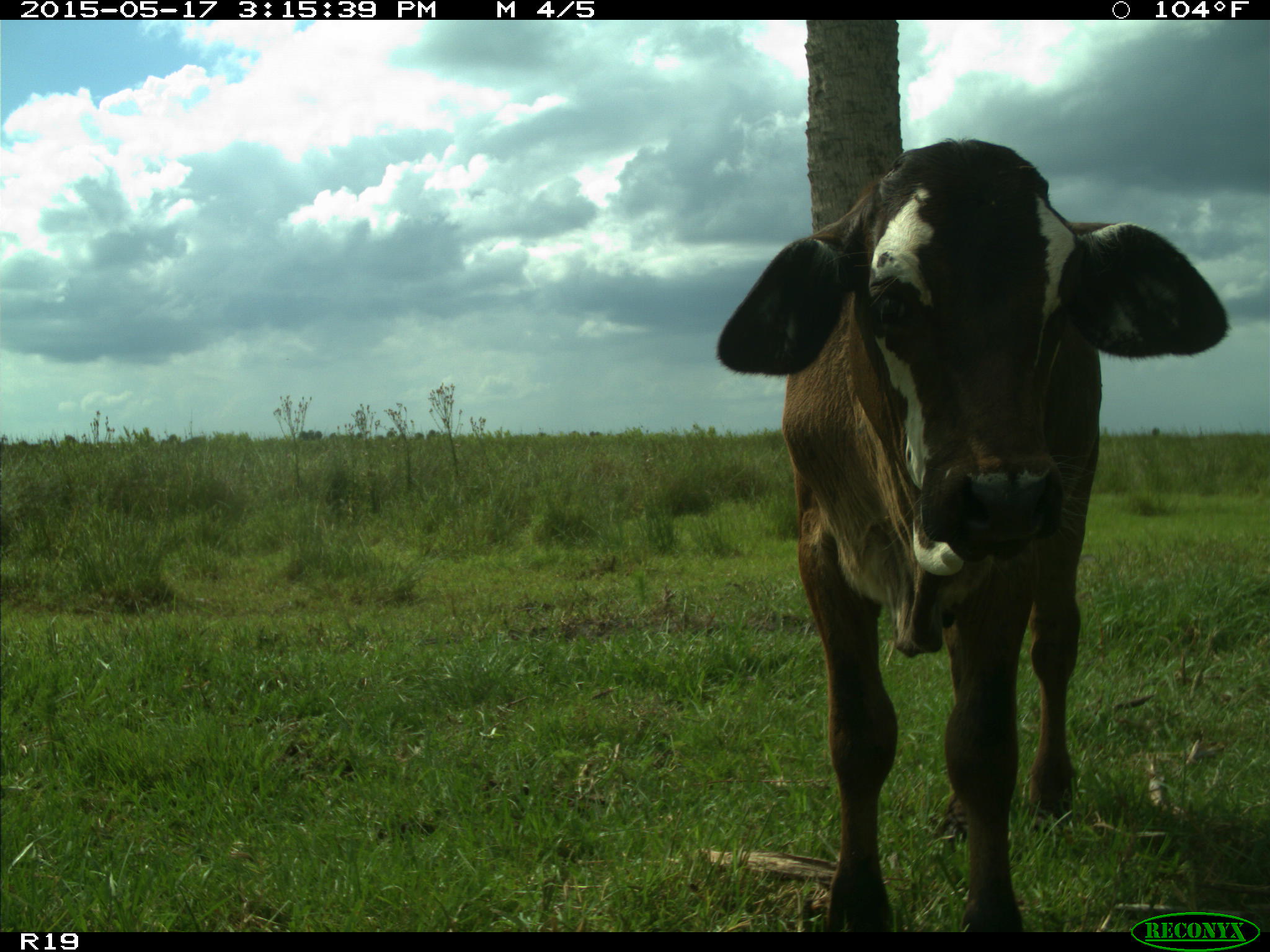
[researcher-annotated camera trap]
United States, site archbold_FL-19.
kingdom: Animalia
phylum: Chordata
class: Mammalia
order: Artiodactyla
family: Bovidae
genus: Bos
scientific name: Bos taurus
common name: domestic cow